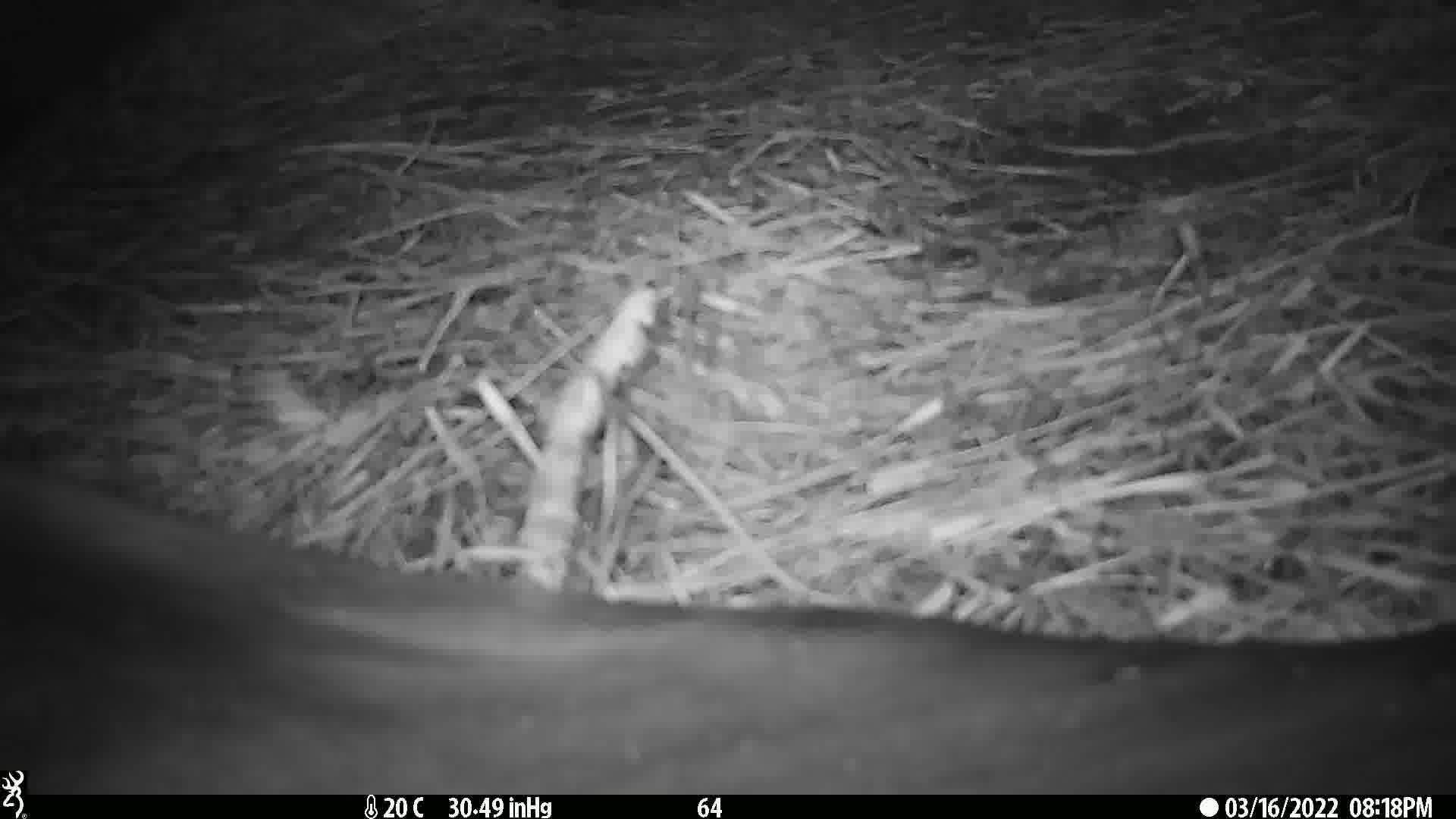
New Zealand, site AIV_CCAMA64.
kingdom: Animalia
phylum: Chordata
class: Mammalia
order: Carnivora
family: Otariidae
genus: Phocarctos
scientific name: Phocarctos hookeri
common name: new zealand sea lion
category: sealion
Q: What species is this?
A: Sealion (new zealand sea lion) (Phocarctos hookeri).